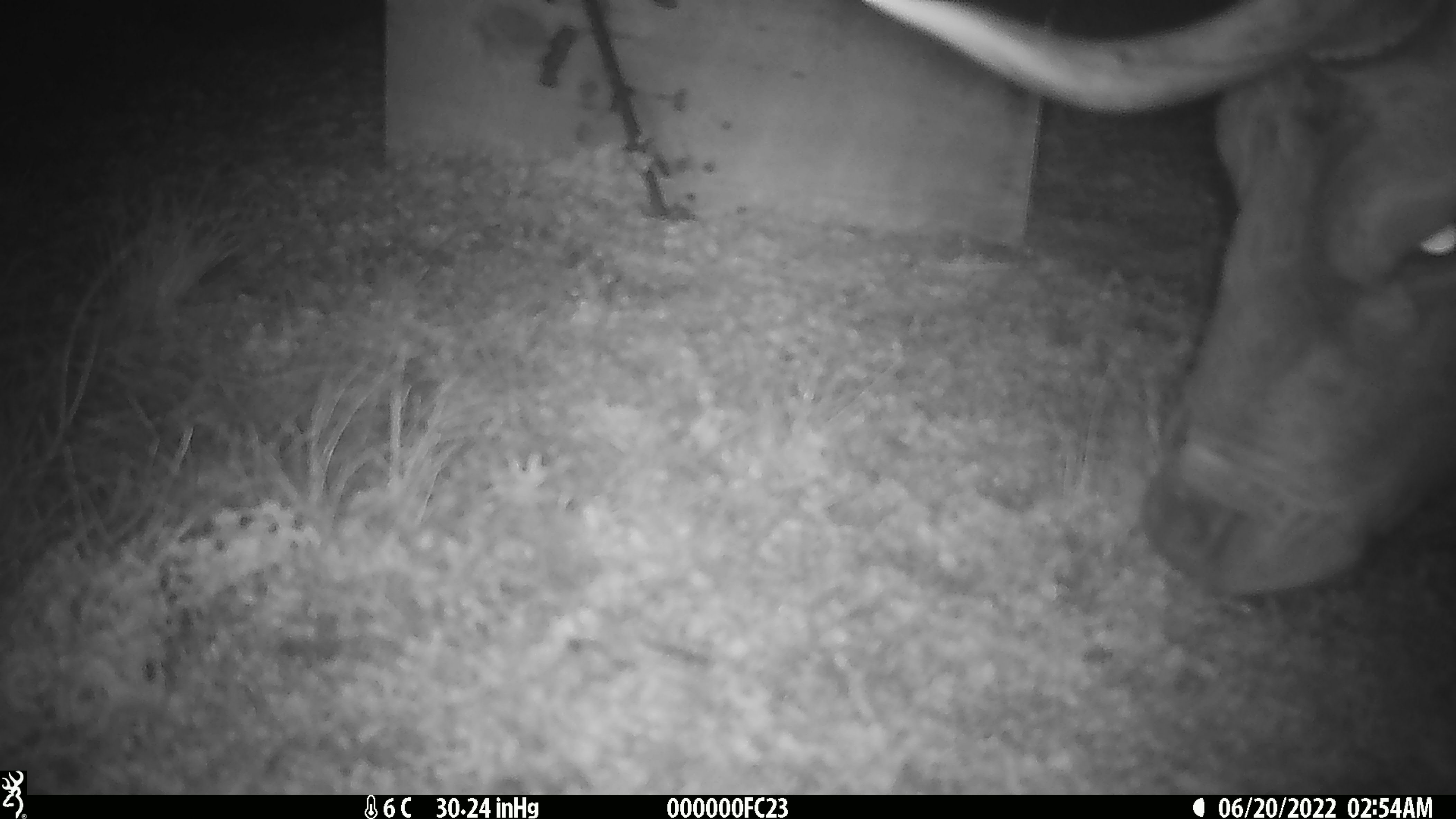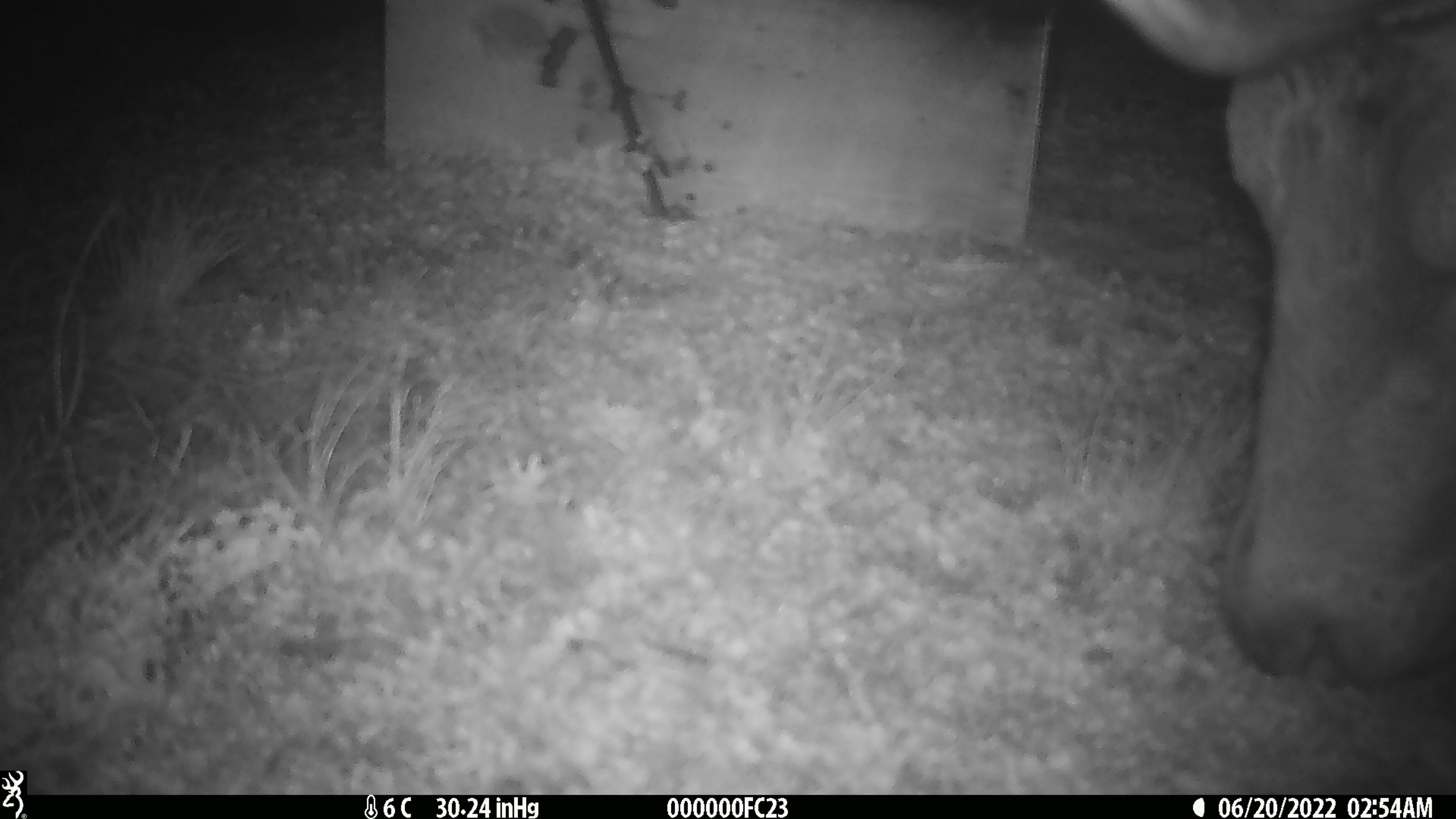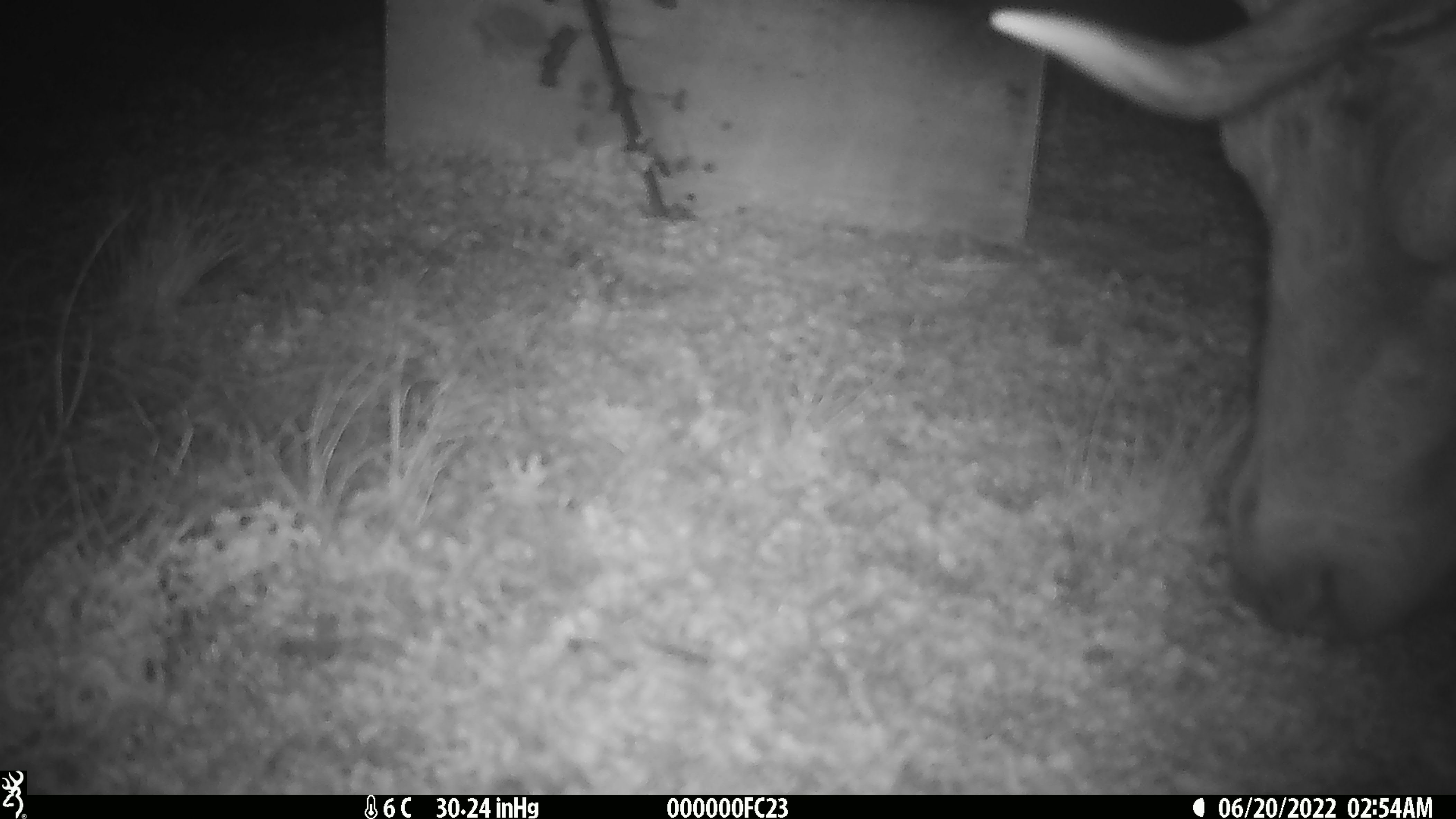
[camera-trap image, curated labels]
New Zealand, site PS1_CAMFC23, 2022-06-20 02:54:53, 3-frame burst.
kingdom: Animalia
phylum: Chordata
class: Mammalia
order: Artiodactyla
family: Cervidae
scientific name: Cervidae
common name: deer